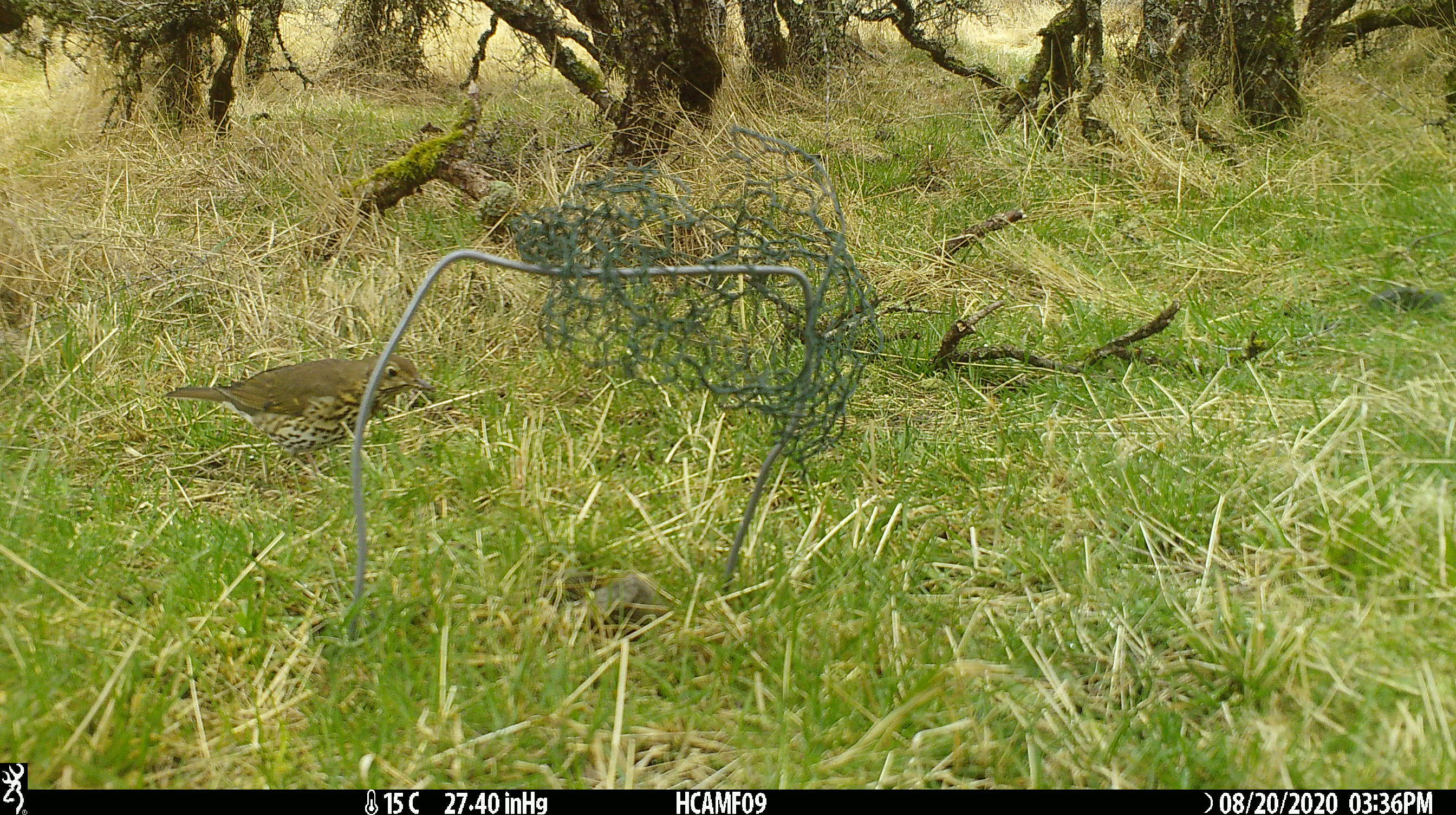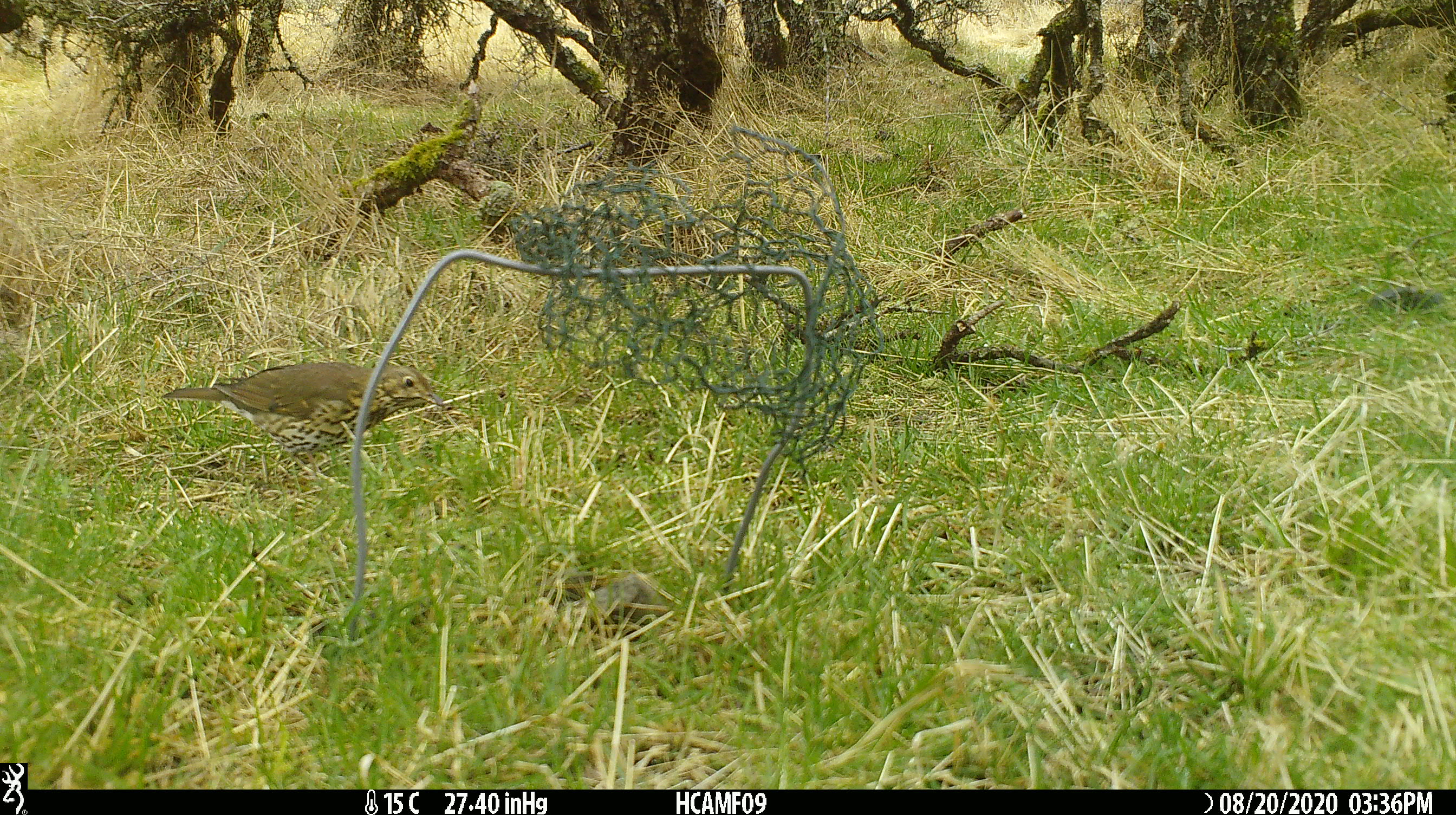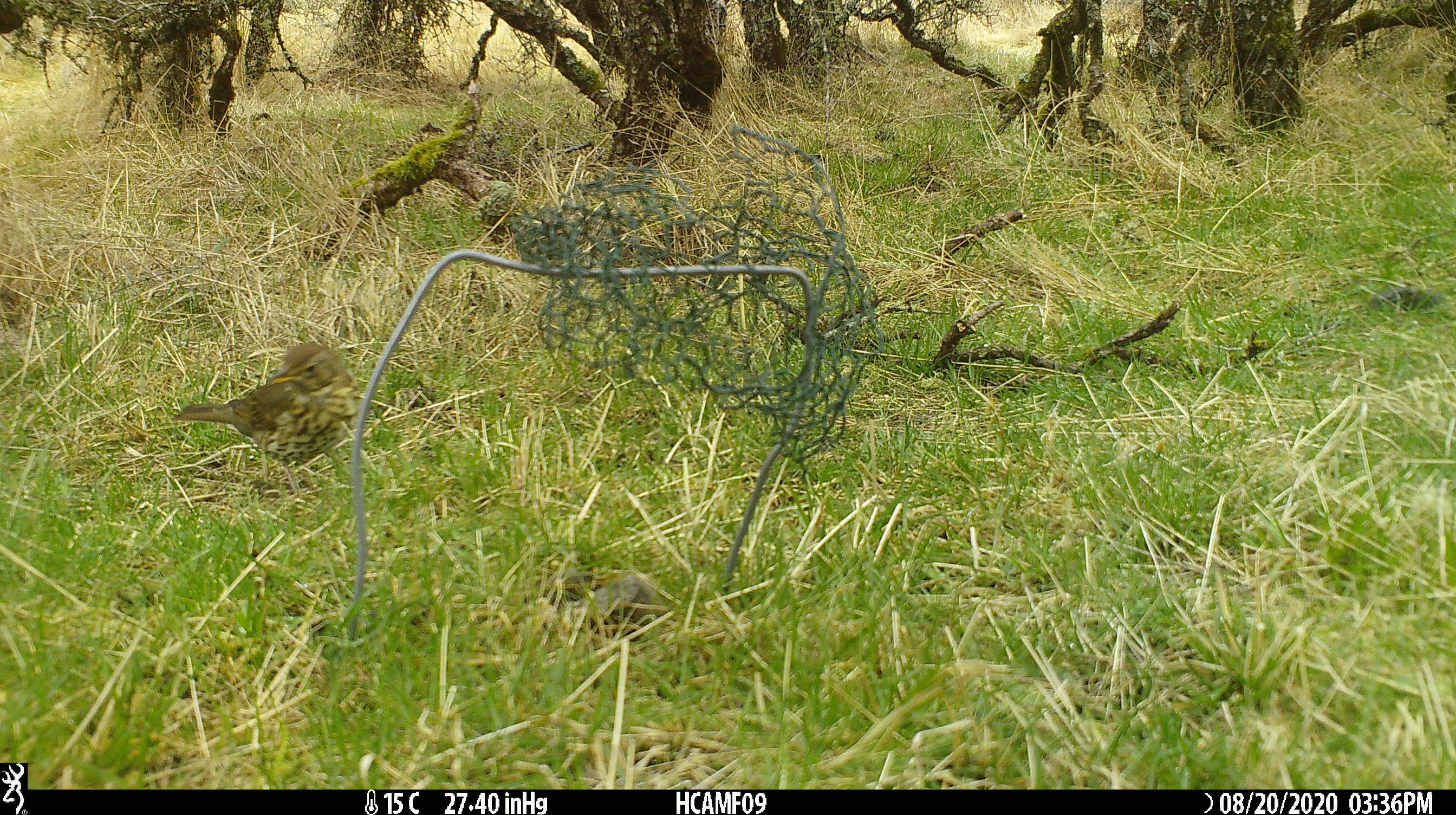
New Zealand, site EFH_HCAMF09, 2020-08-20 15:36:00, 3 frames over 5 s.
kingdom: Animalia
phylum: Chordata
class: Aves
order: Passeriformes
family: Turdidae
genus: Turdus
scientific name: Turdus philomelos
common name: song thrush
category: thrush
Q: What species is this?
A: Thrush (song thrush) (Turdus philomelos).